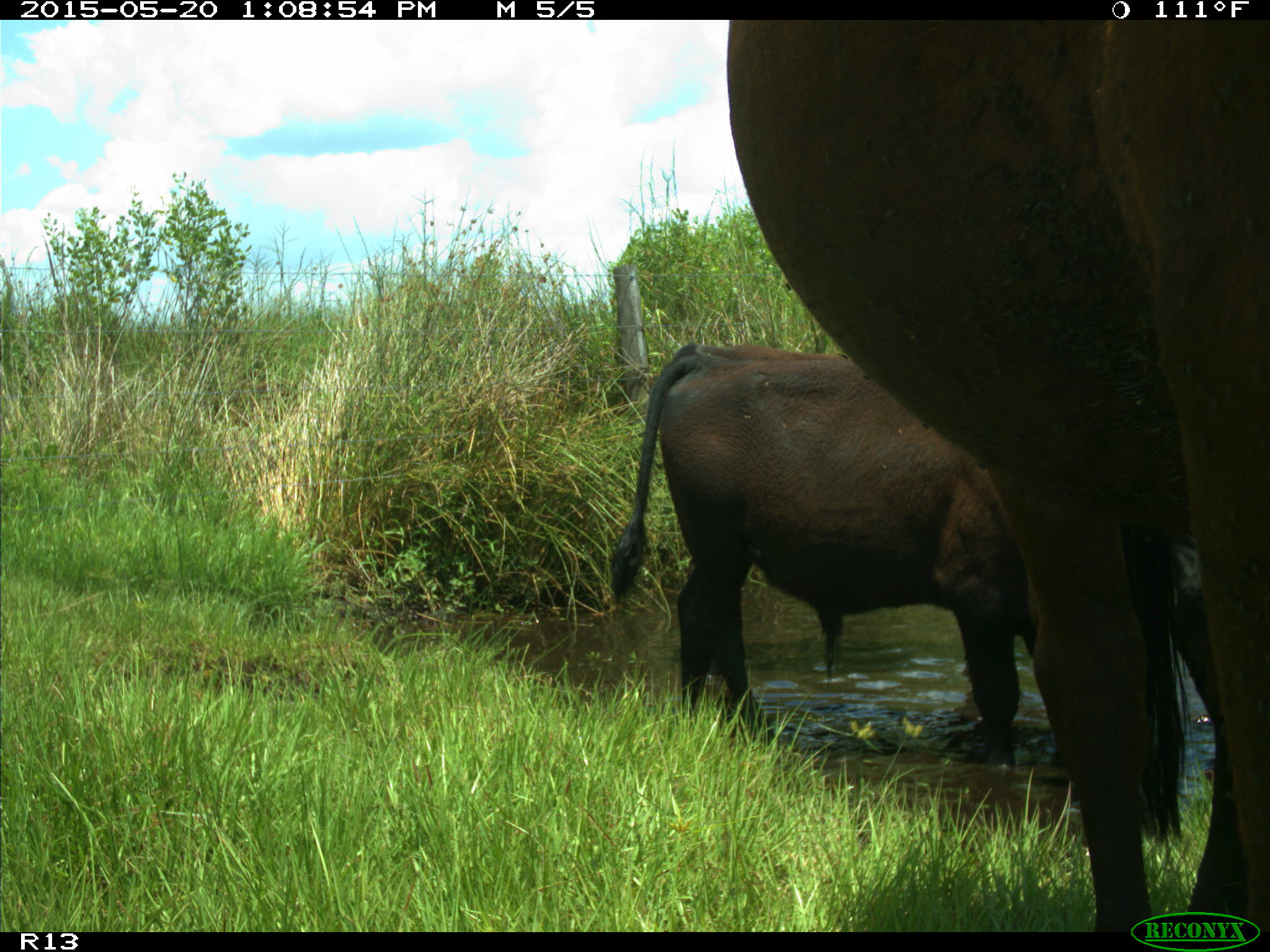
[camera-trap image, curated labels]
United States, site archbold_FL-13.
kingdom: Animalia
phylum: Chordata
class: Mammalia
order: Artiodactyla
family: Bovidae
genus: Bos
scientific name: Bos taurus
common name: domestic cow